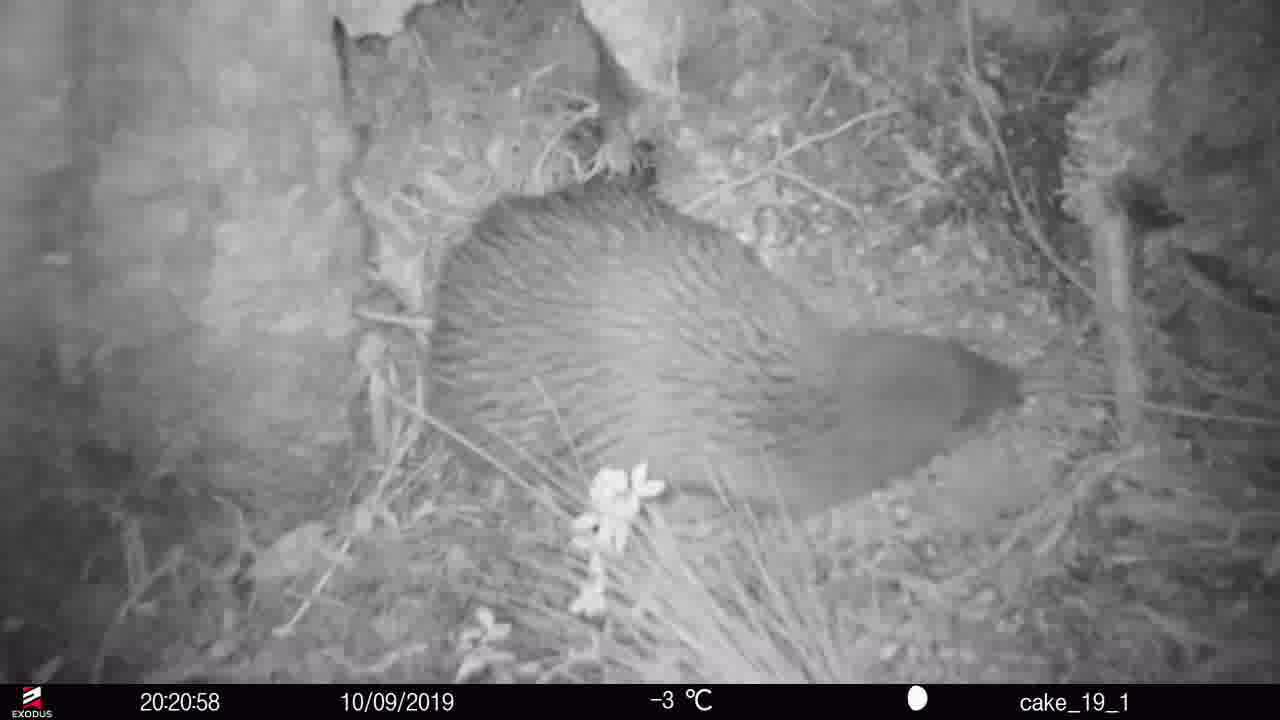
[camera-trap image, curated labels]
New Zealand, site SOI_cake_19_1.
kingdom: Animalia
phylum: Chordata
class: Aves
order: Apterygiformes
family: Apterygidae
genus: Apteryx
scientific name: Apteryx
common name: kiwi